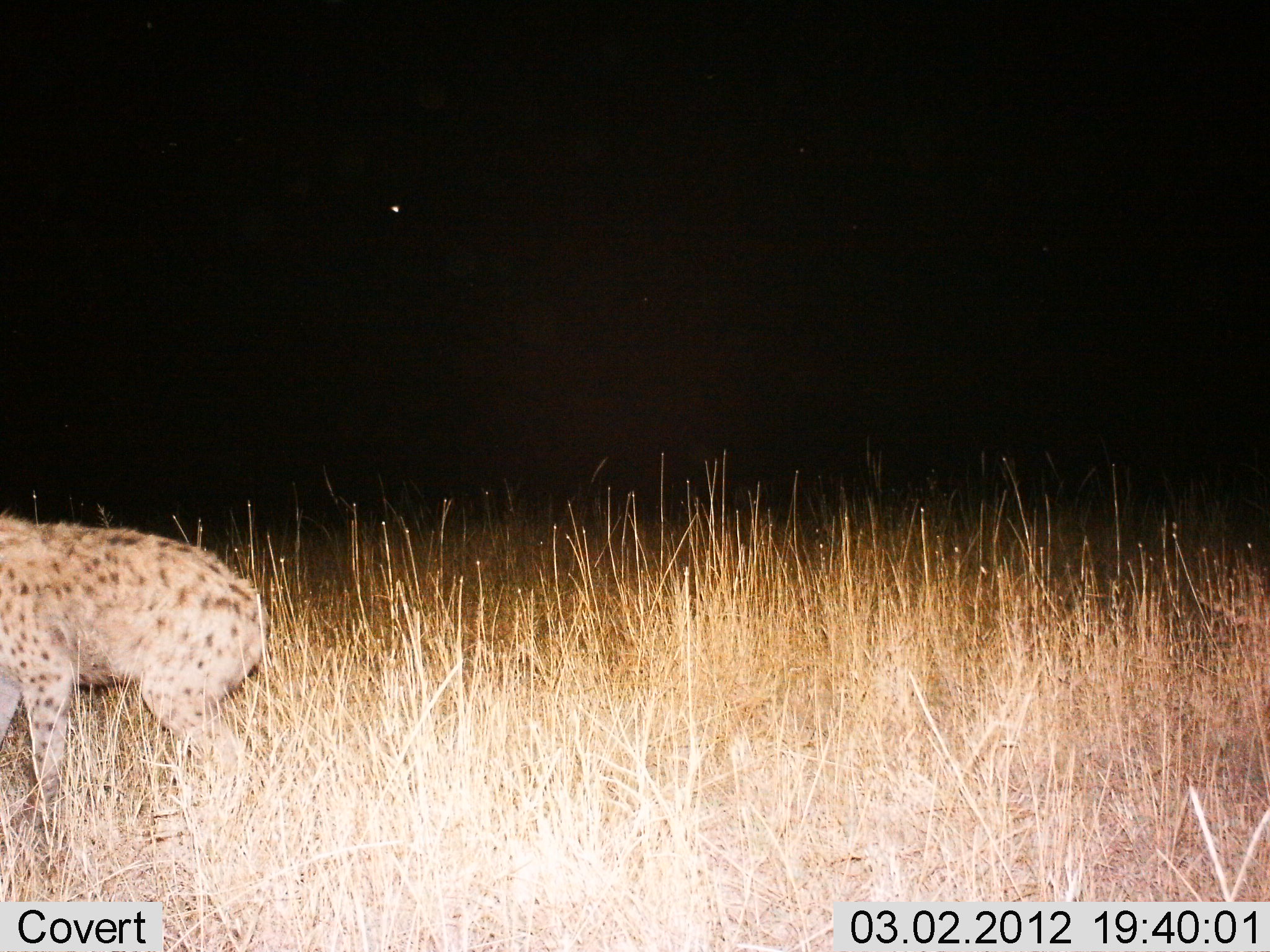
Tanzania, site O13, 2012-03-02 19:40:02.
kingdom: Animalia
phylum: Chordata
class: Mammalia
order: Carnivora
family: Hyaenidae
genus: Crocuta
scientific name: Crocuta crocuta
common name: spotted hyena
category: hyenaspotted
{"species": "hyenaspotted (spotted hyena) (Crocuta crocuta)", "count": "1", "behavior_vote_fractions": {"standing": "32%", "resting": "0%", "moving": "68%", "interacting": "0%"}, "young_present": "0%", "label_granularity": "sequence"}